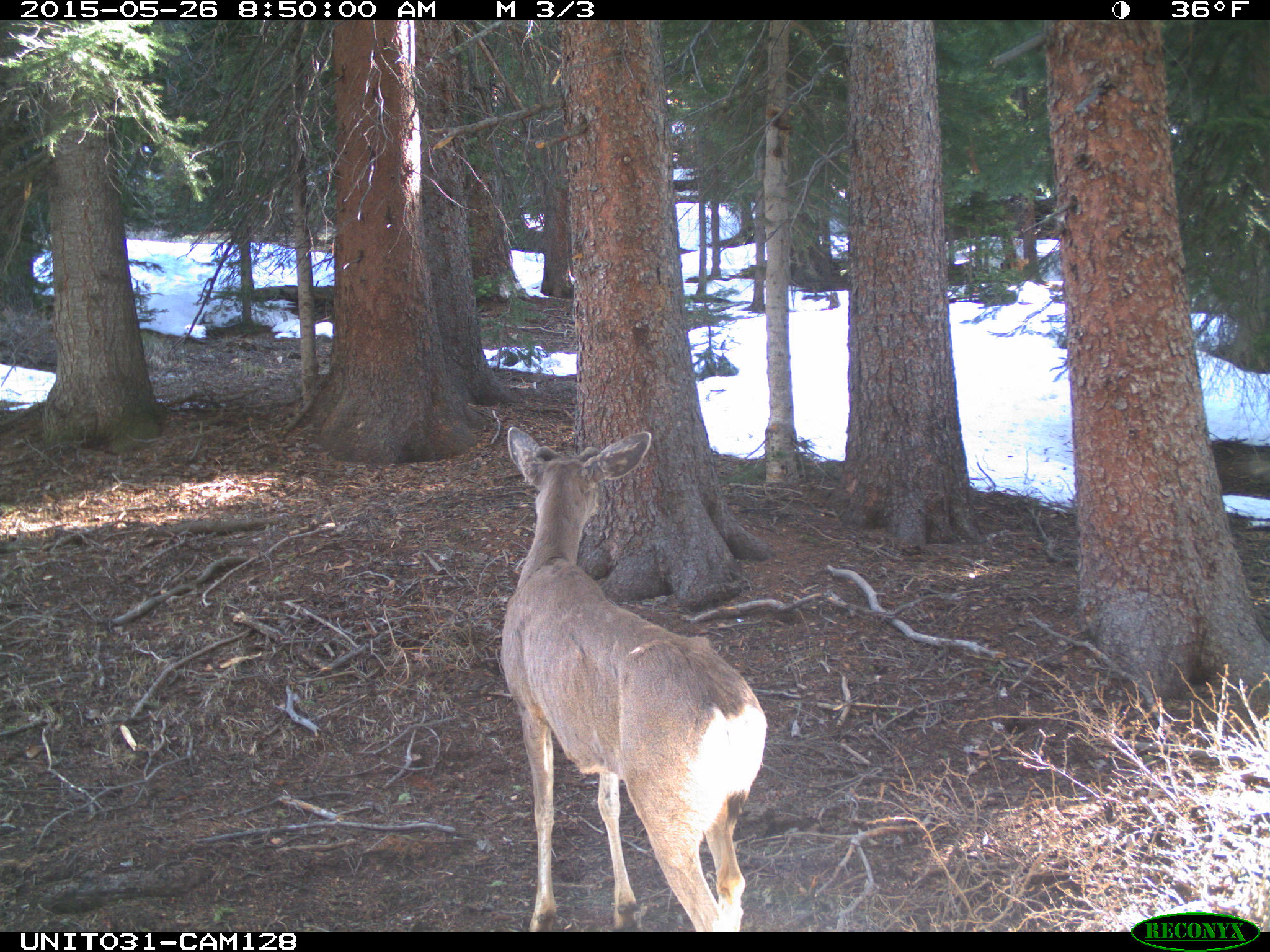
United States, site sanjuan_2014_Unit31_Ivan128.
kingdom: Animalia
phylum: Chordata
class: Mammalia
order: Artiodactyla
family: Cervidae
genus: Odocoileus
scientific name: Odocoileus hemionus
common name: mule deer